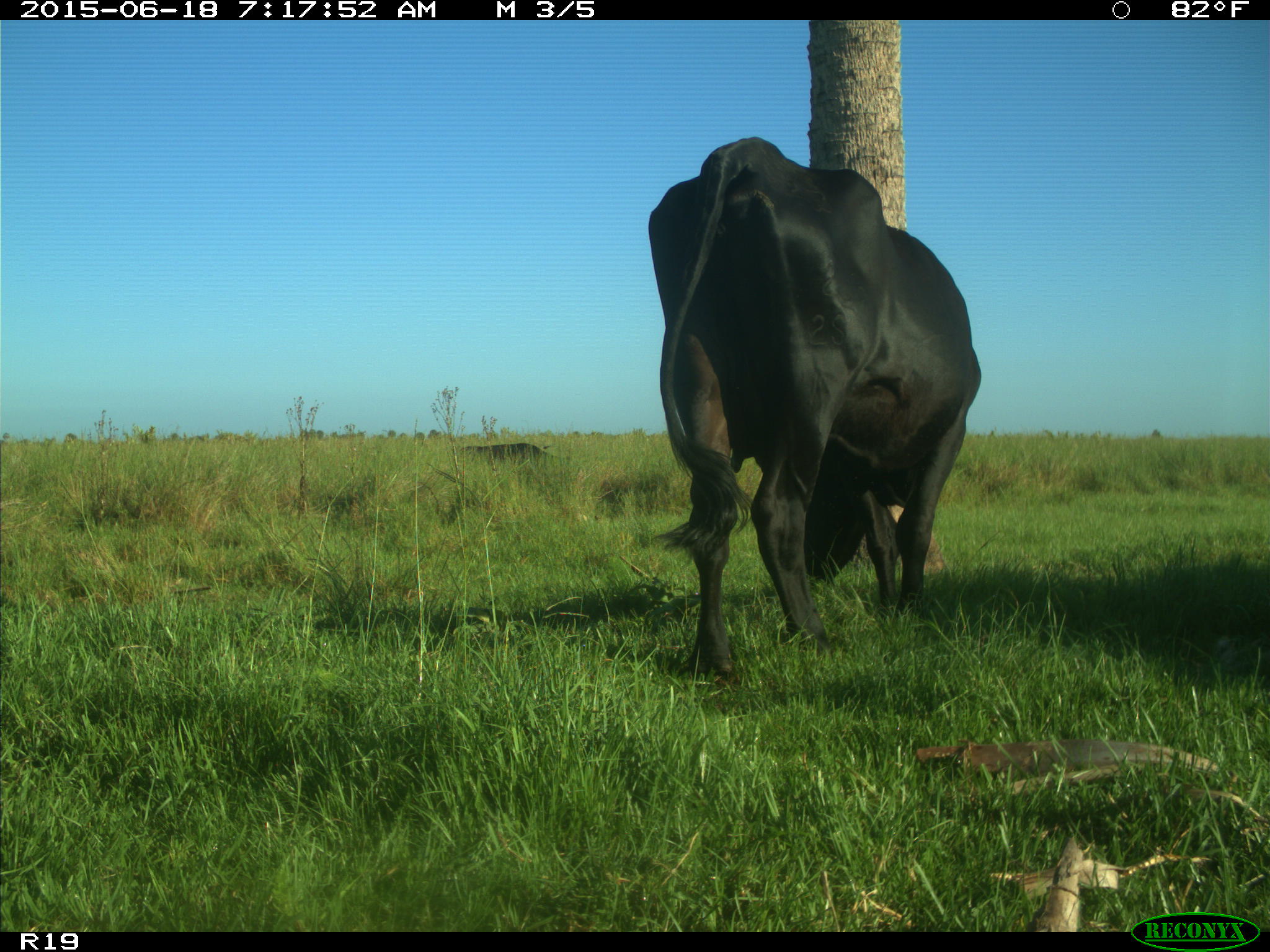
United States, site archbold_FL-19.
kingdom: Animalia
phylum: Chordata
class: Mammalia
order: Artiodactyla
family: Bovidae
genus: Bos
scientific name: Bos taurus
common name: domestic cow